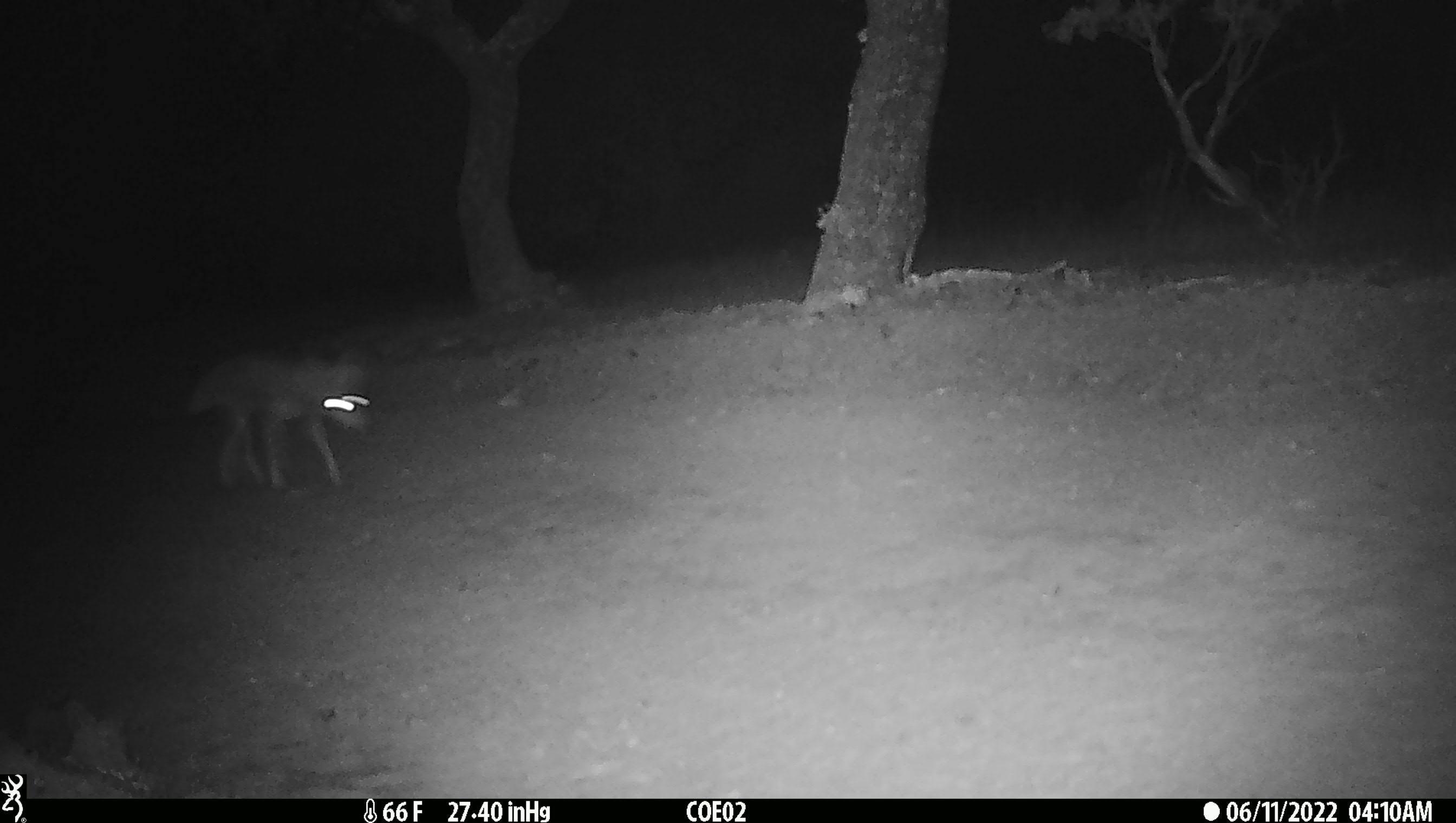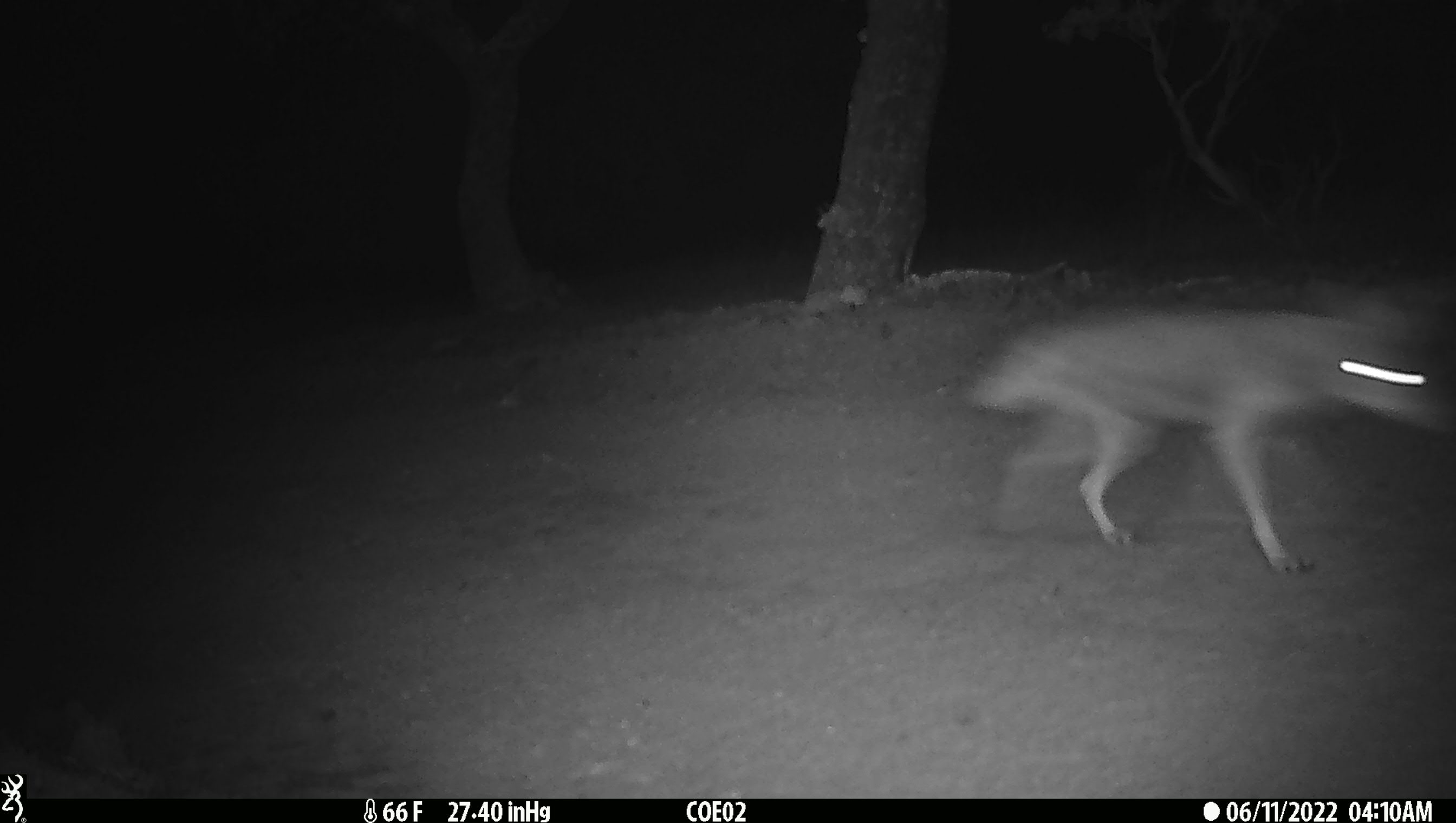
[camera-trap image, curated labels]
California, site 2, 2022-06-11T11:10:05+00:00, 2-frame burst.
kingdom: Animalia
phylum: Chordata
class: Mammalia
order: Carnivora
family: Canidae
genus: Canis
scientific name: Canis latrans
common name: coyote